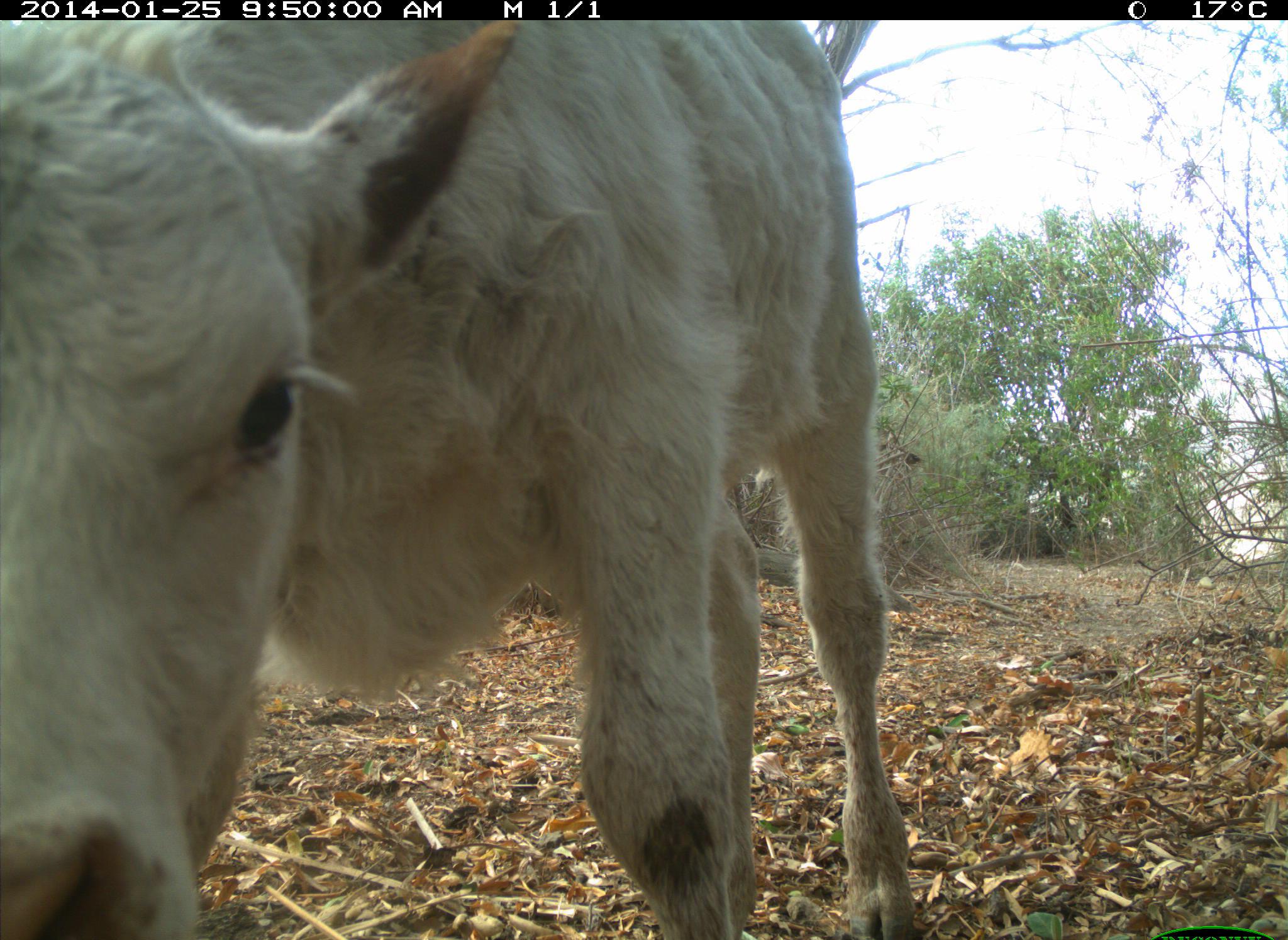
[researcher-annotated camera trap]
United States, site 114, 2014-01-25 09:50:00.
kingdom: Animalia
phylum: Chordata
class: Mammalia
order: Artiodactyla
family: Bovidae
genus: Bos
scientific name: Bos taurus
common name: cow